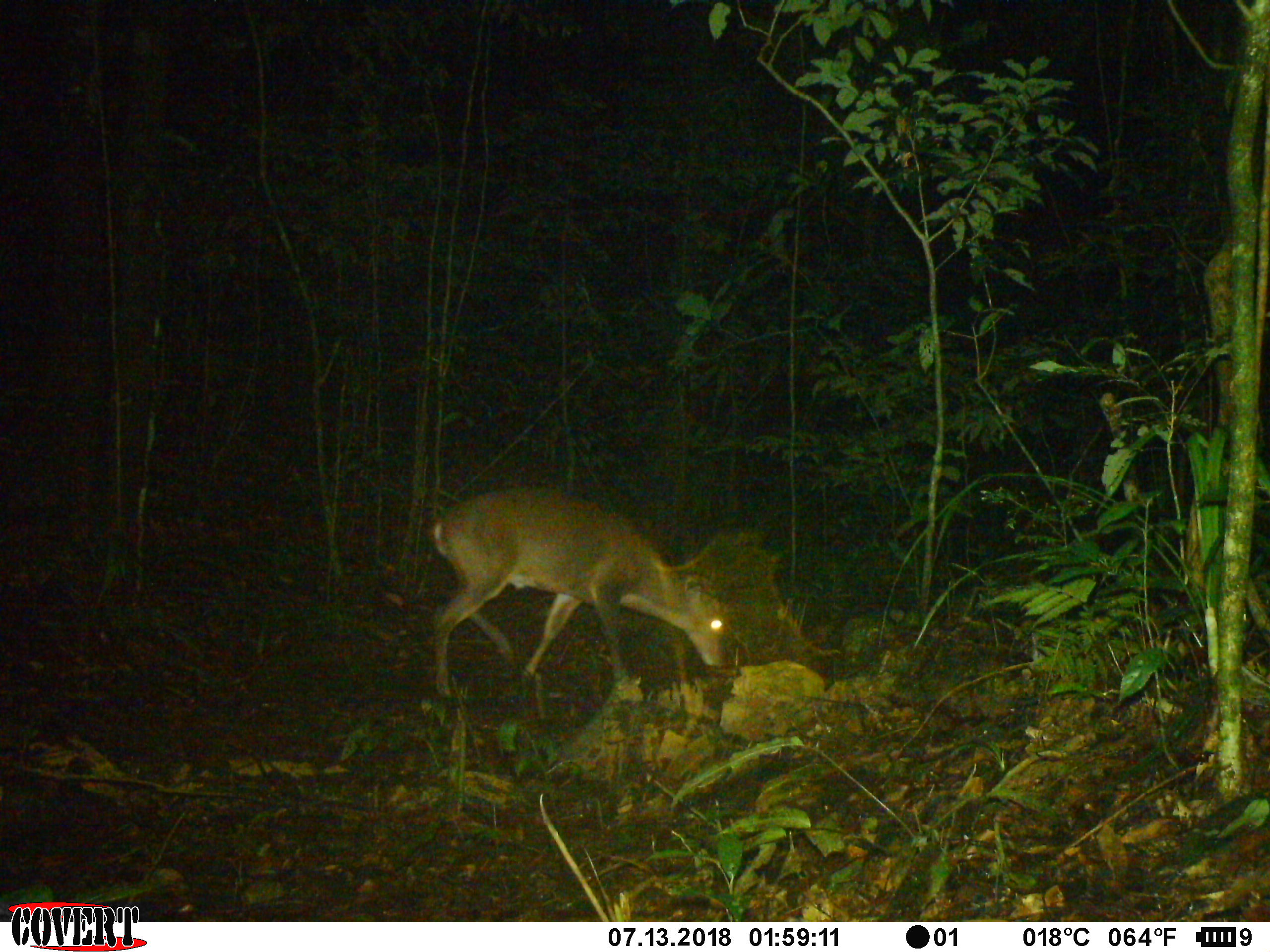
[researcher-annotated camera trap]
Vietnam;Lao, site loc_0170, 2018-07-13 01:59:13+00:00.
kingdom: Animalia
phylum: Chordata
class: Mammalia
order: Artiodactyla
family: Cervidae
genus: Muntiacus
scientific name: Muntiacus vuquangensis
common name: large-antlered muntjac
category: large antlered muntjac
Large antlered muntjac (large-antlered muntjac) (Muntiacus vuquangensis). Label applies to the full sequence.